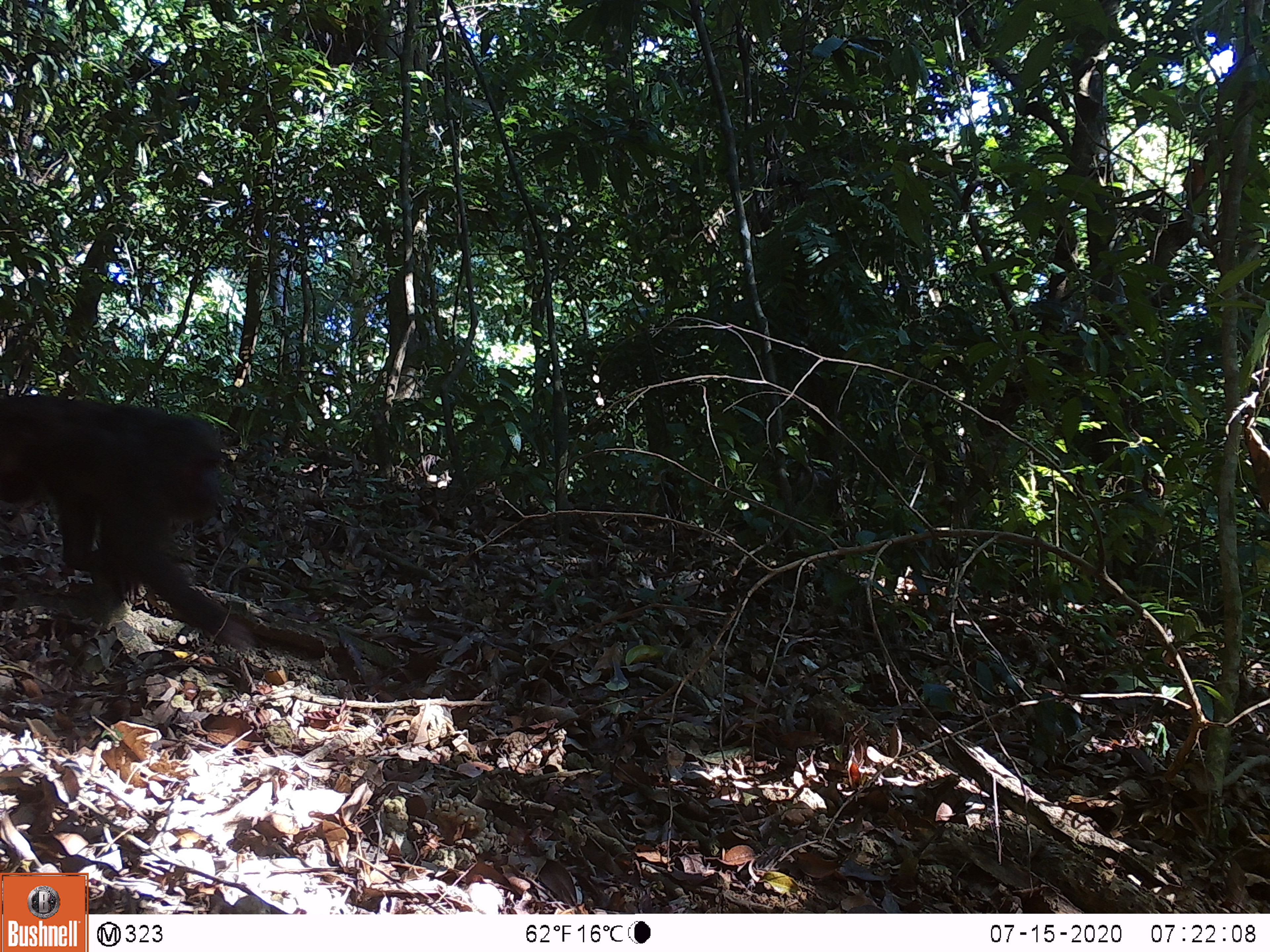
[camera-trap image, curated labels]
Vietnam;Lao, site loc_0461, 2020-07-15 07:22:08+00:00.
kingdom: Animalia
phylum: Chordata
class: Mammalia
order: Primates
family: Cercopithecidae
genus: Macaca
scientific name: Macaca arctoides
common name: stump-tailed macaque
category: stump tailed macaque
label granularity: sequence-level